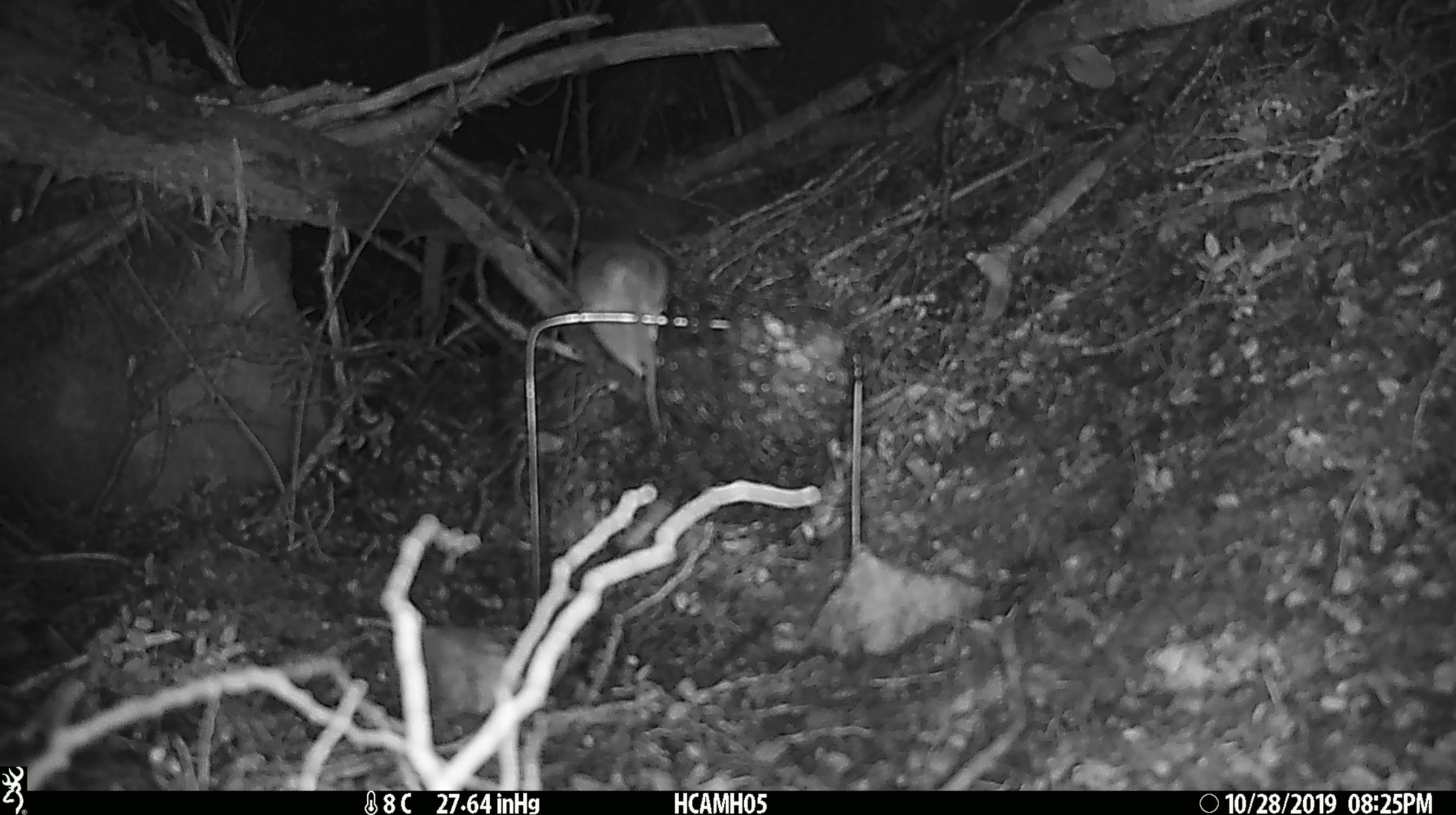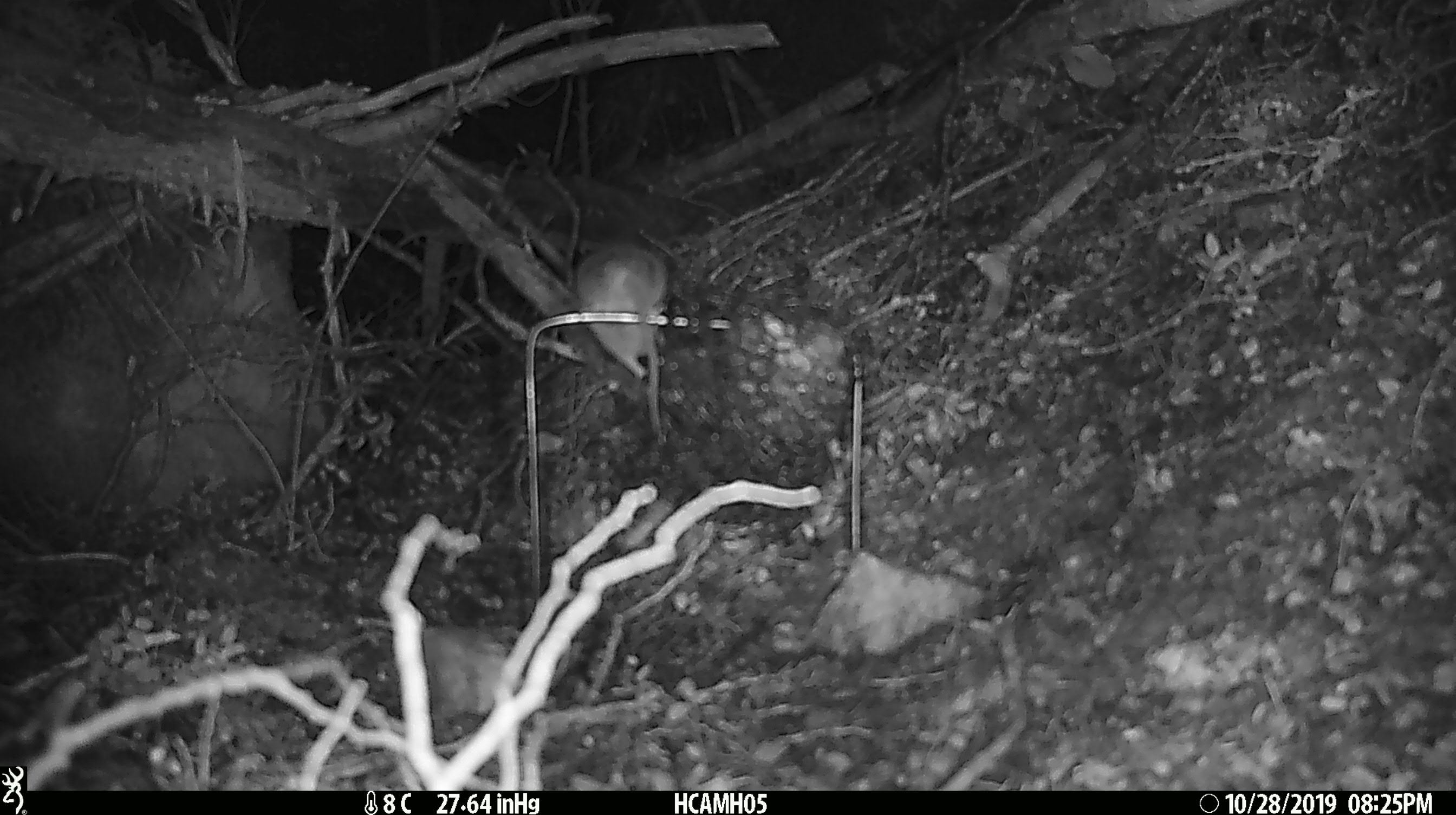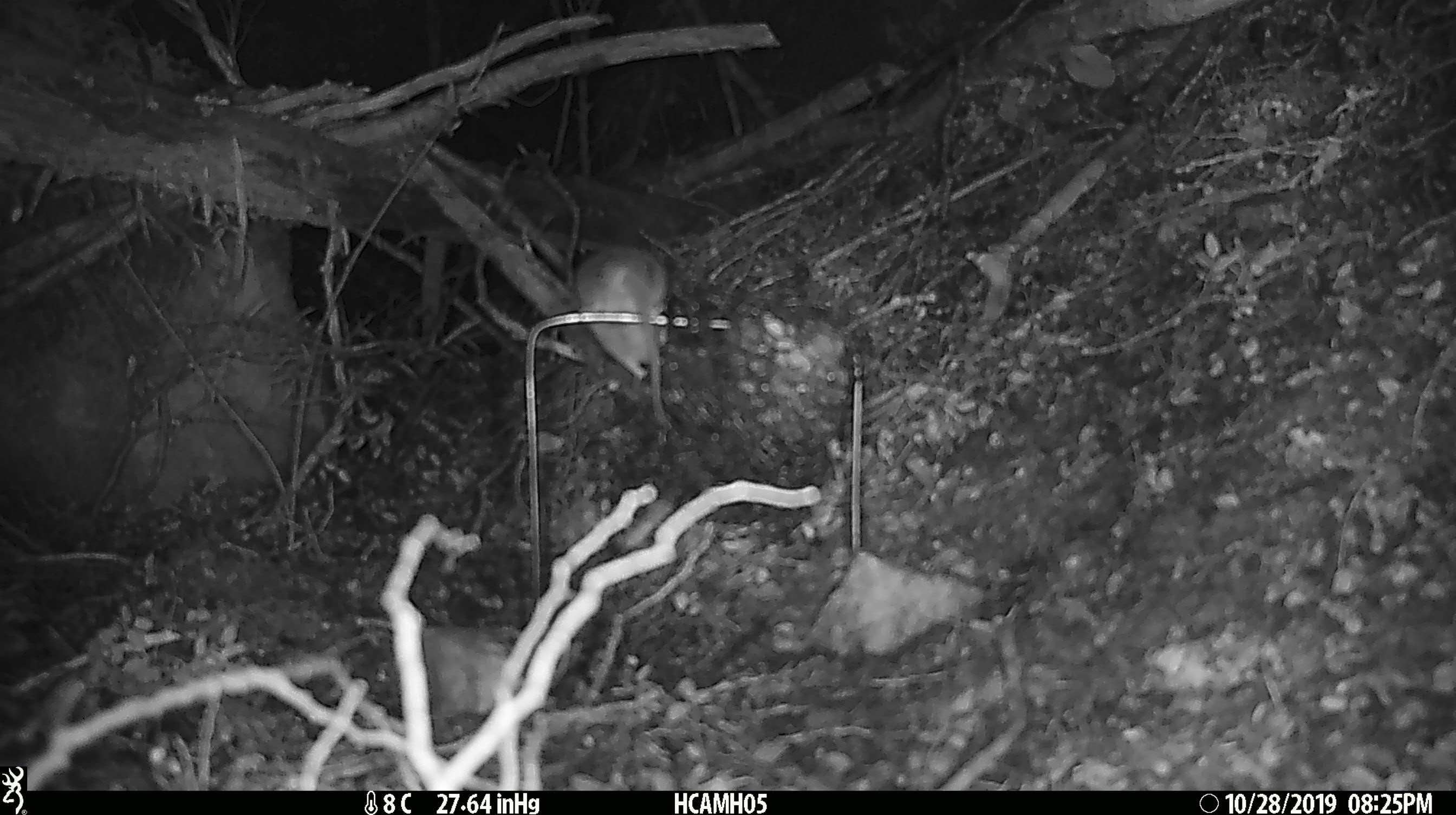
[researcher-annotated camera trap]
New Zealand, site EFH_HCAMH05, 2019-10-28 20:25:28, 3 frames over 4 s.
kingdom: Animalia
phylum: Chordata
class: Mammalia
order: Rodentia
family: Muridae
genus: Mus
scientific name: Mus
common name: mouse